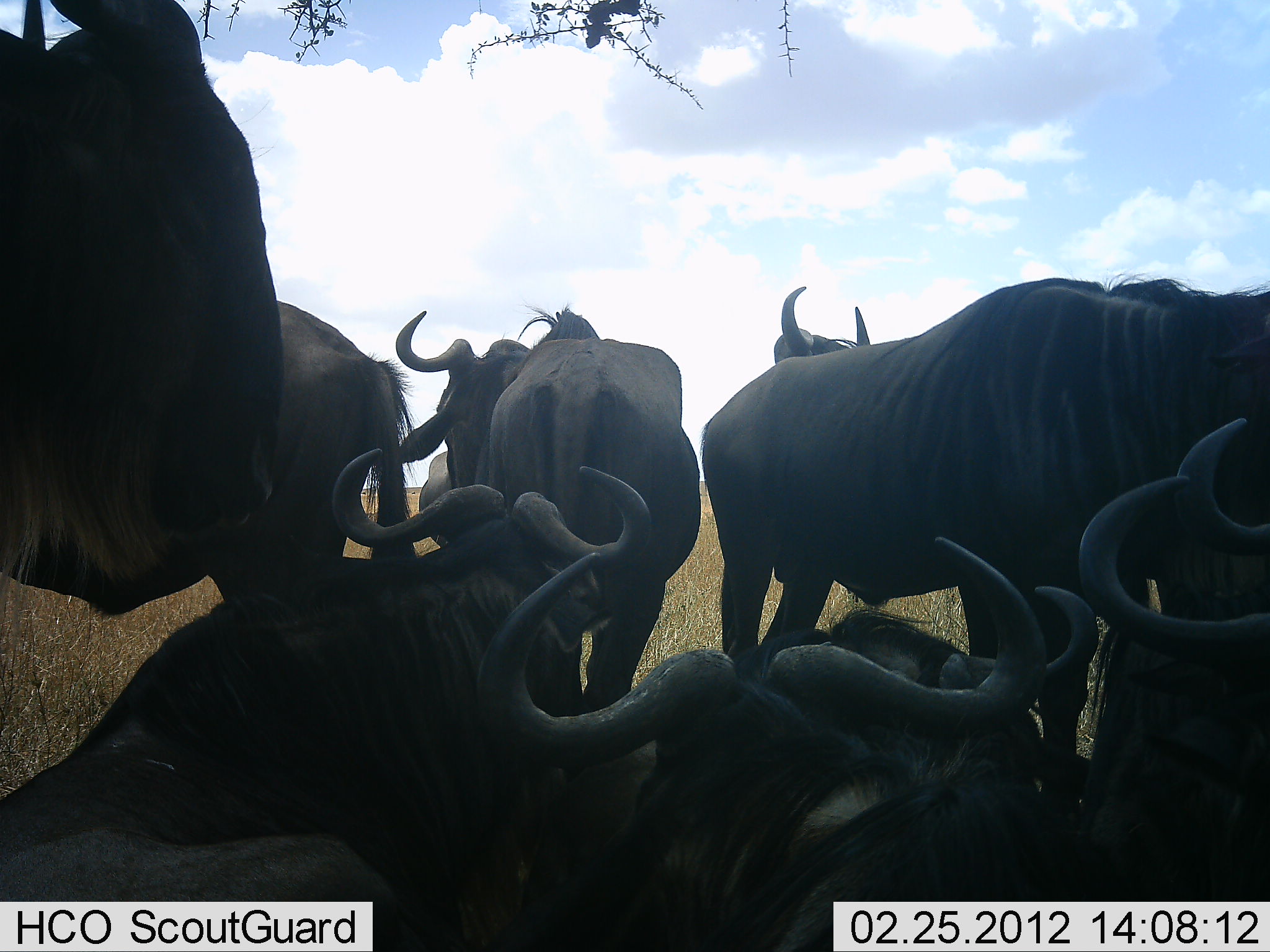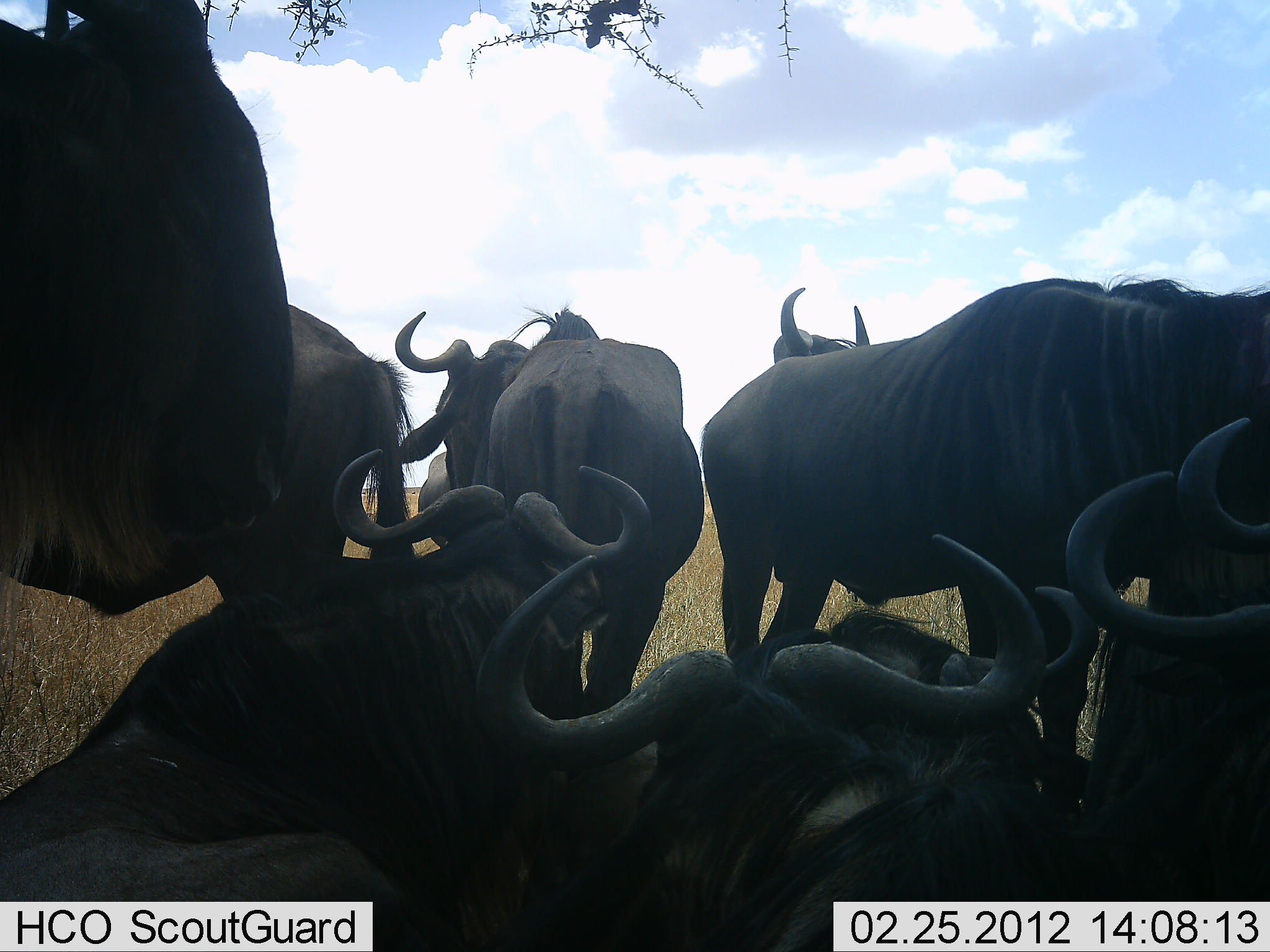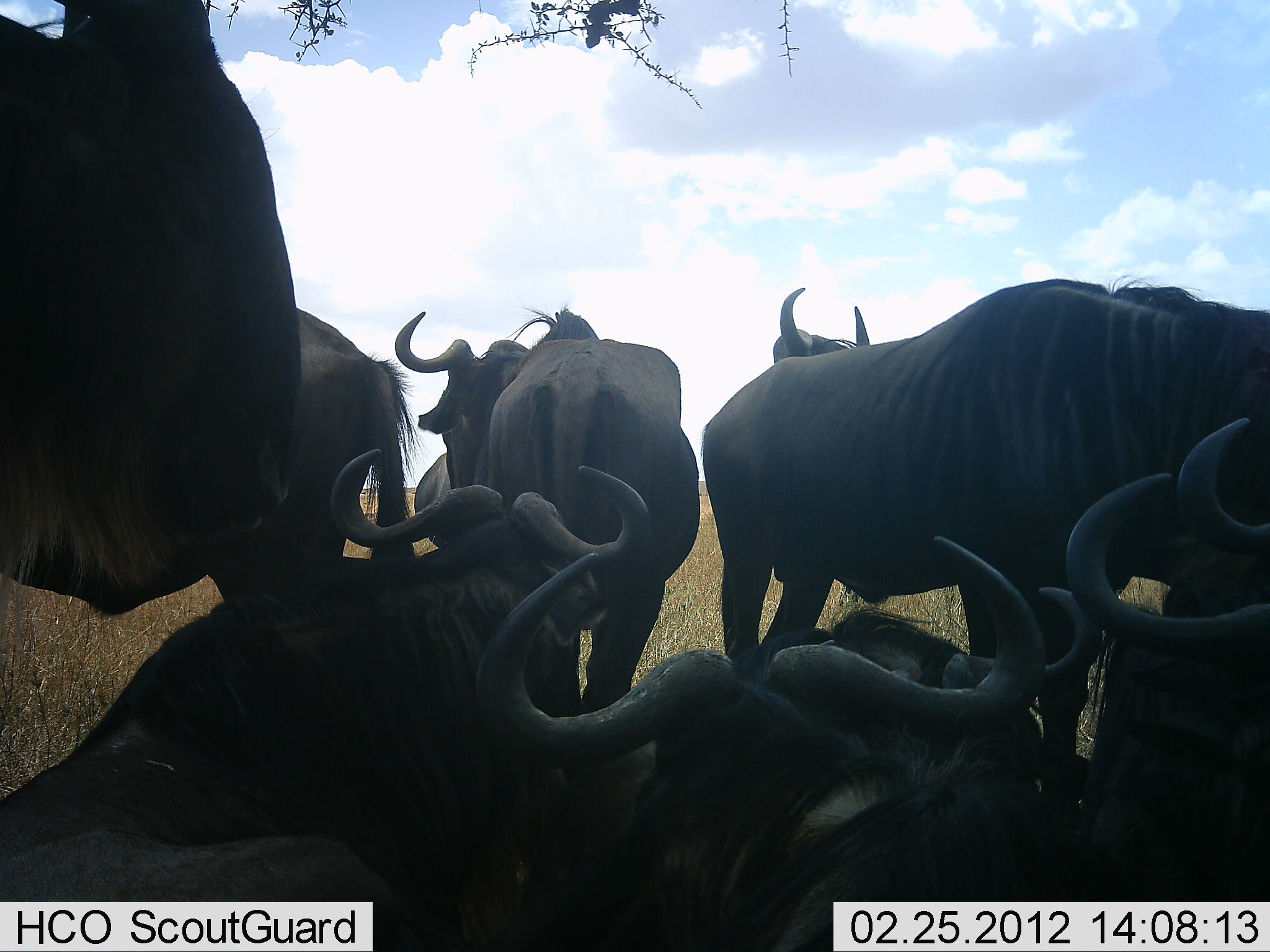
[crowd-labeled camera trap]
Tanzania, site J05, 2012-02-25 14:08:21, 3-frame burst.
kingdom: Animalia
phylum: Chordata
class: Mammalia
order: Artiodactyla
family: Bovidae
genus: Connochaetes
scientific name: Connochaetes taurinus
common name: blue wildebeest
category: wildebeest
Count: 10.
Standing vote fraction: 76%.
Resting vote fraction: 94%.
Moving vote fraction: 0%.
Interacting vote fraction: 0%.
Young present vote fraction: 0%.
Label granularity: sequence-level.